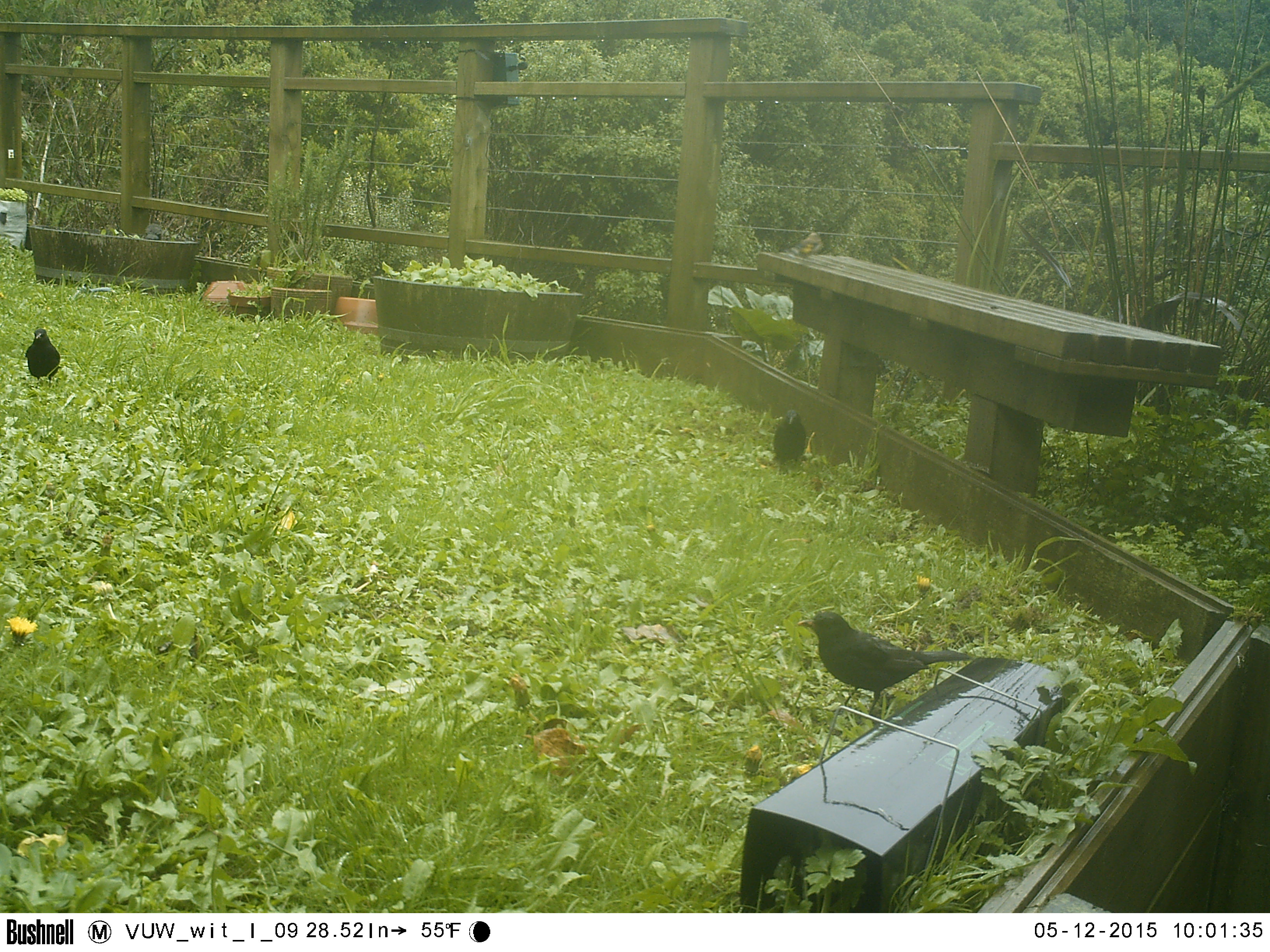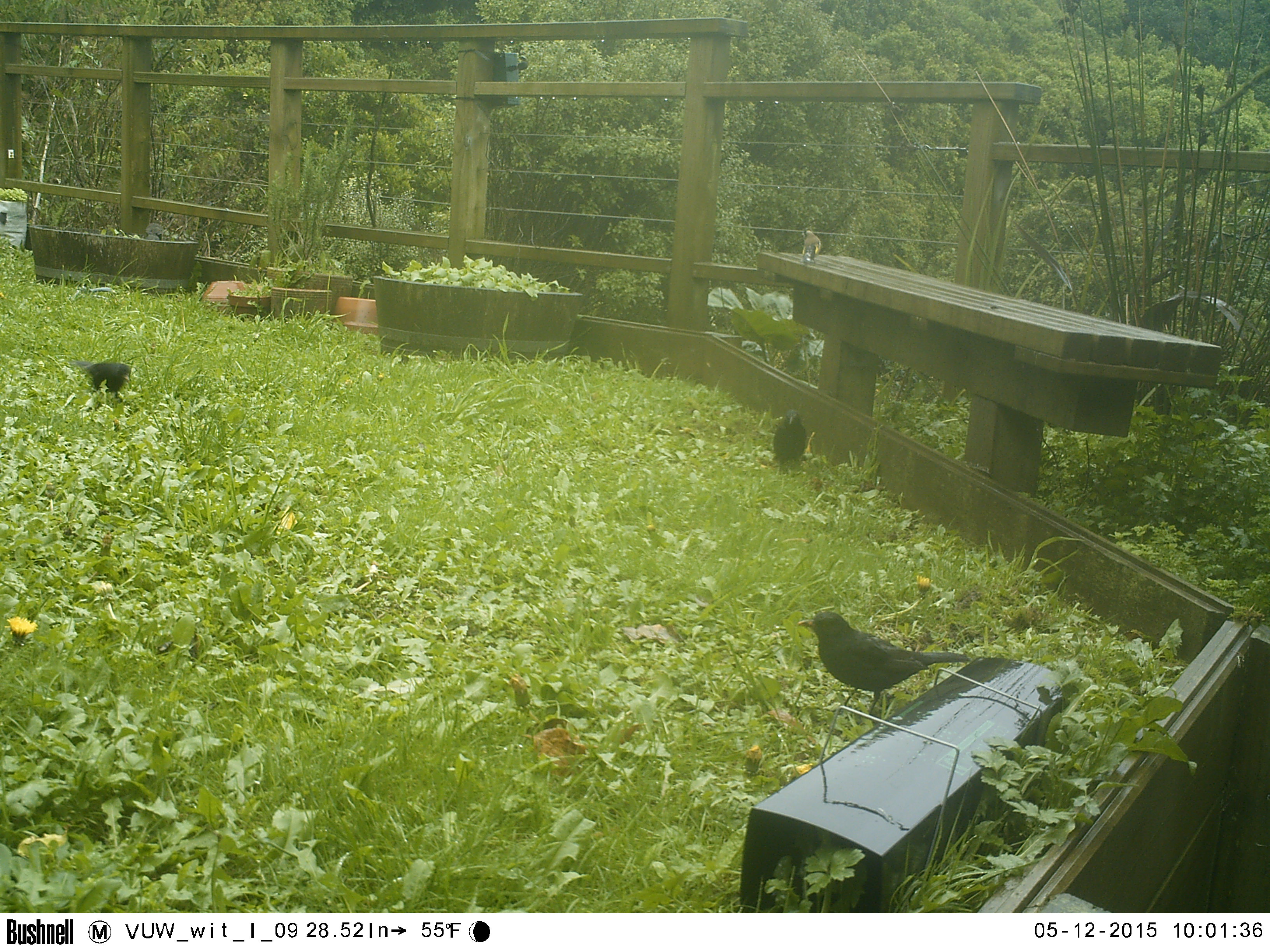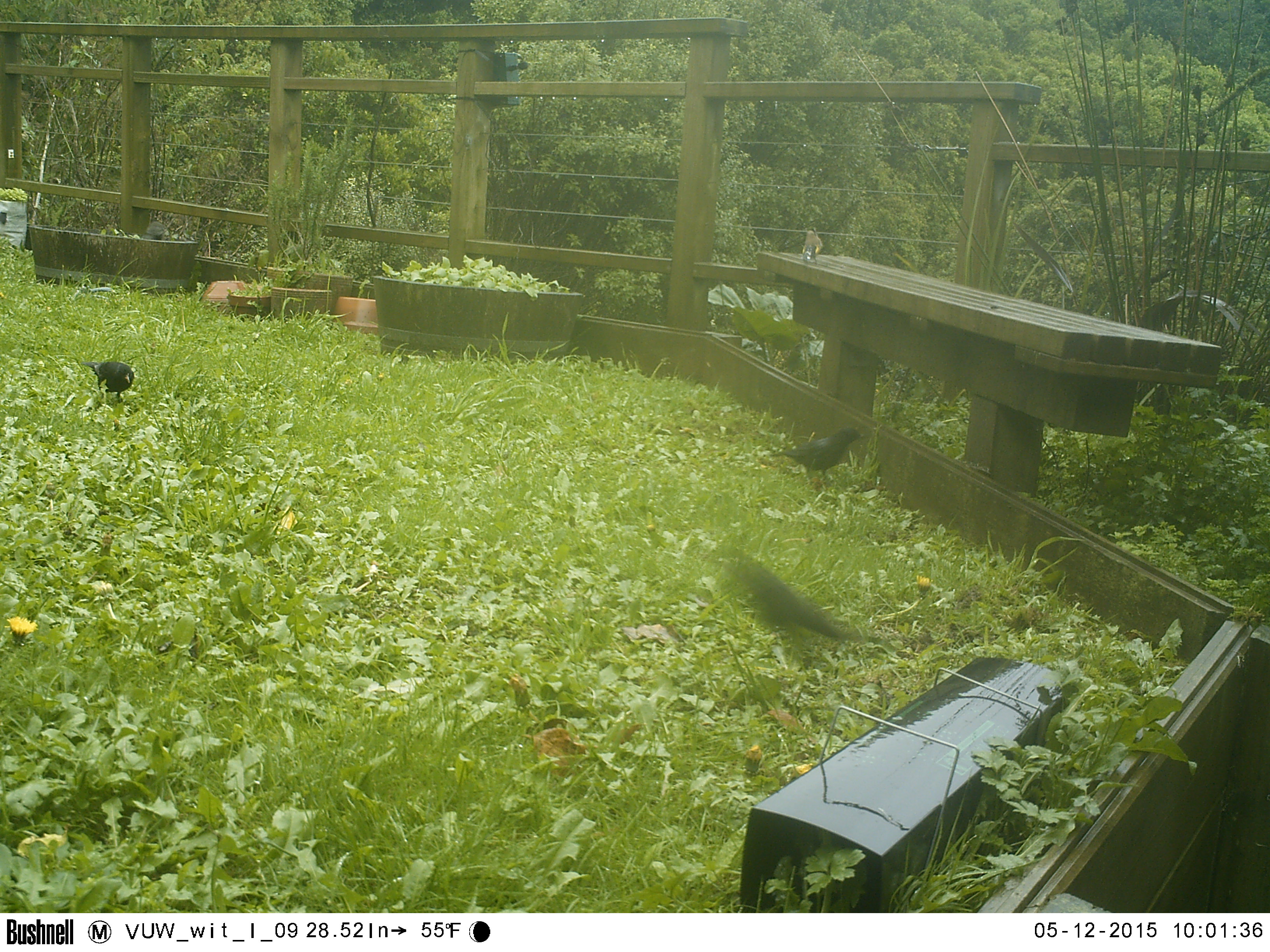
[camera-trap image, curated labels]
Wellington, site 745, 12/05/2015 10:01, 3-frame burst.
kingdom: Animalia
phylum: Chordata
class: Aves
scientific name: Aves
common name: bird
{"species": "bird (Aves)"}